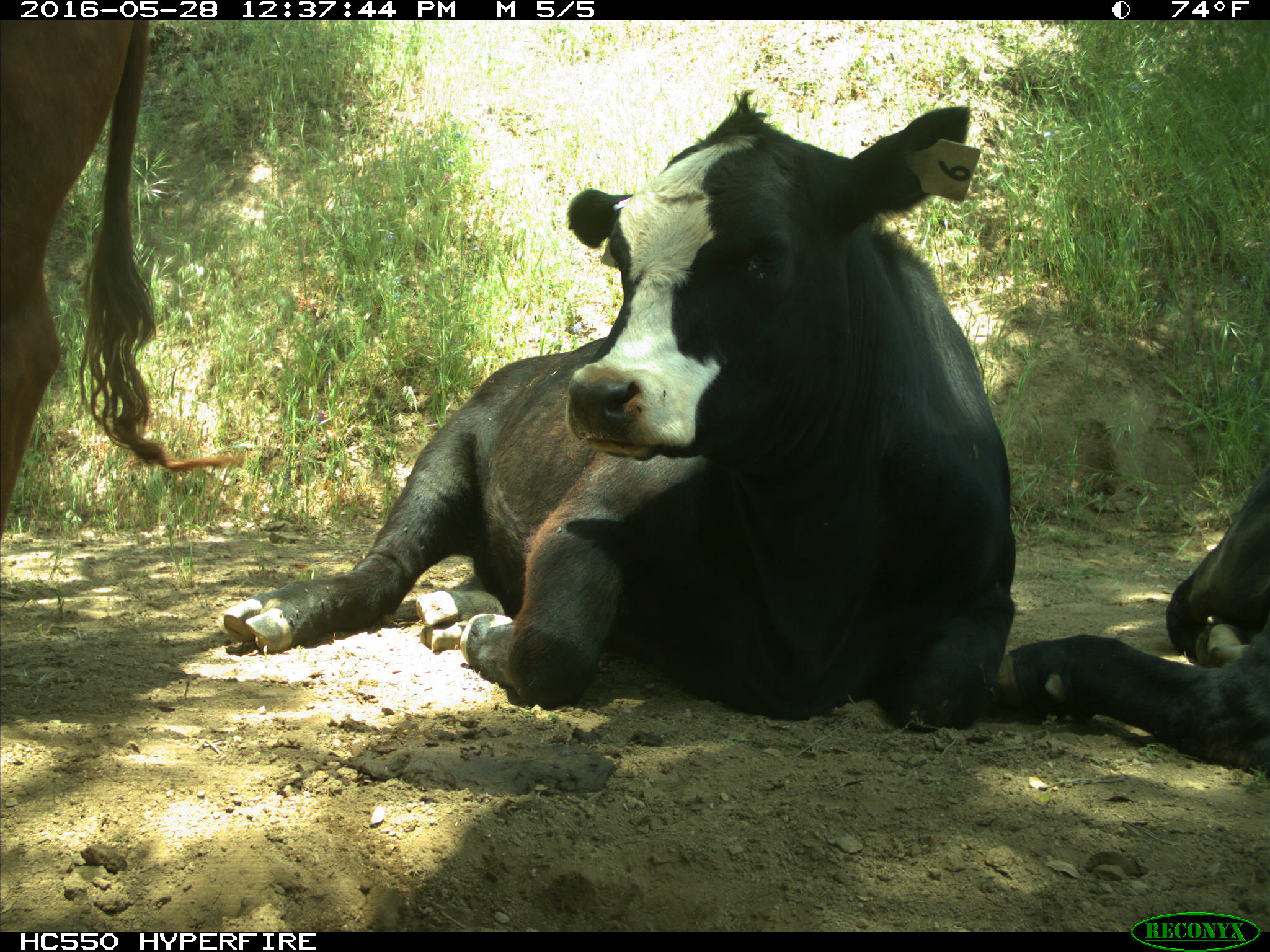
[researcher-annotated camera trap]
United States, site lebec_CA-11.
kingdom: Animalia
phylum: Chordata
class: Mammalia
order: Artiodactyla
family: Bovidae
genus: Bos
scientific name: Bos taurus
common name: domestic cow